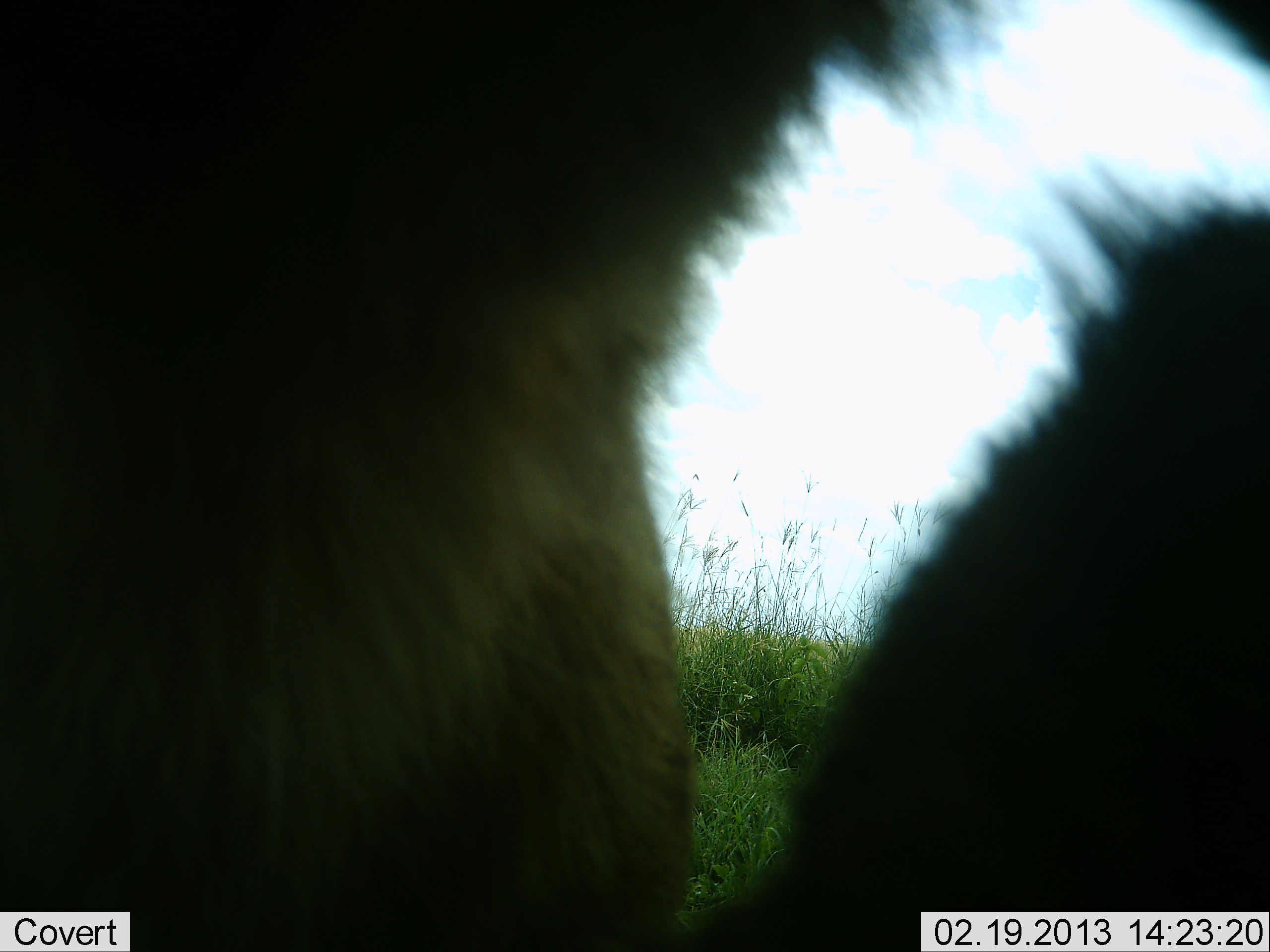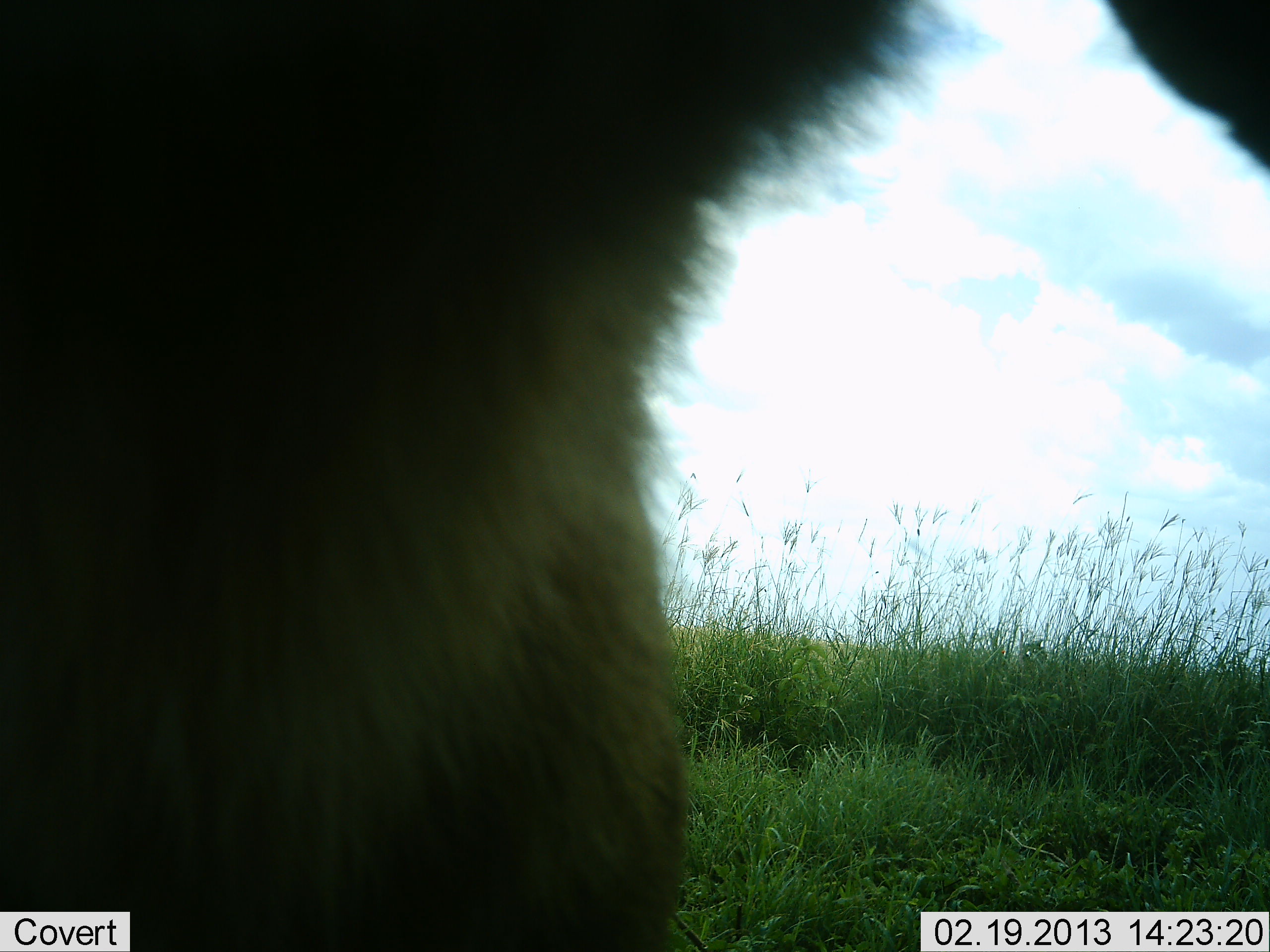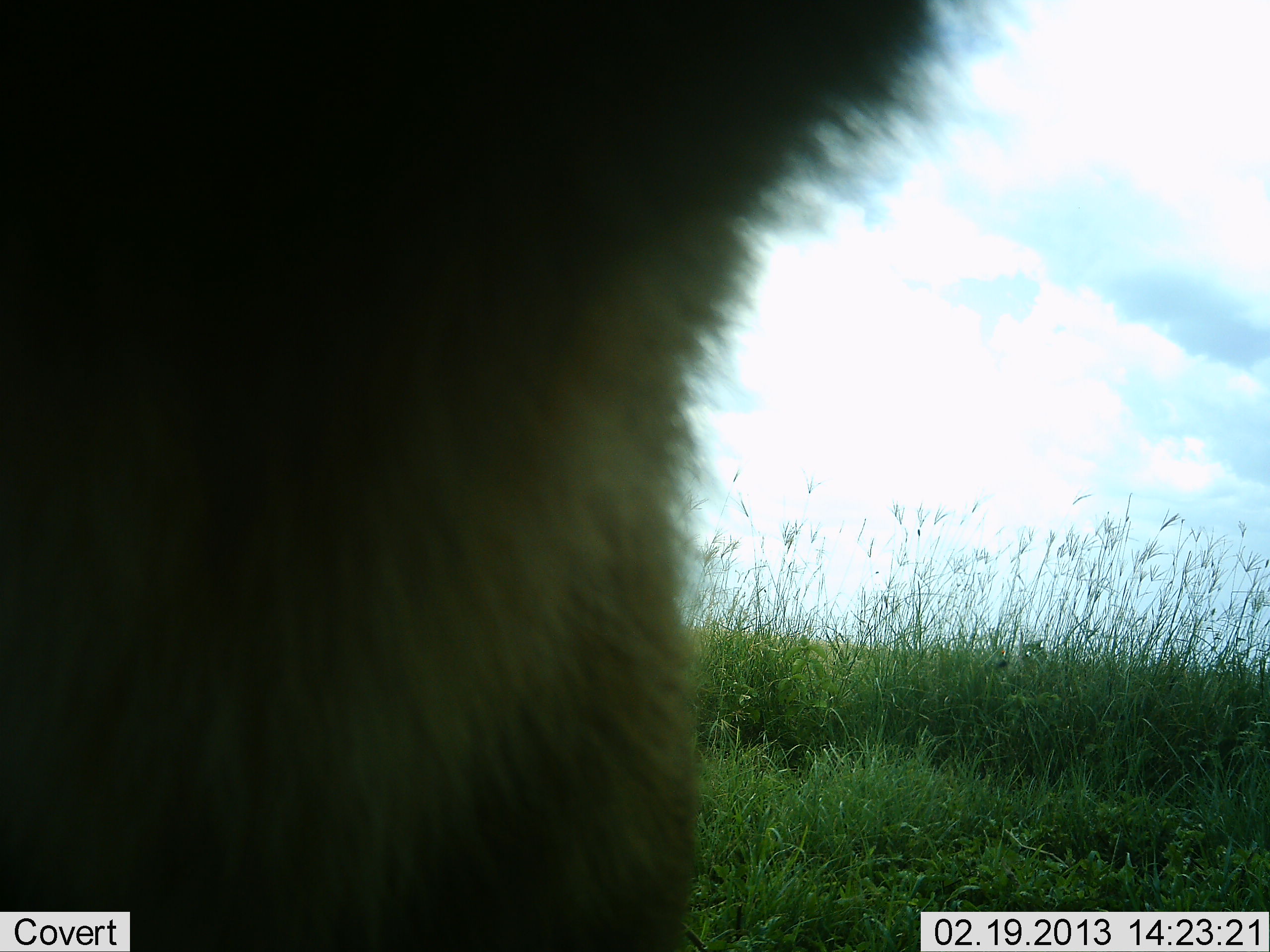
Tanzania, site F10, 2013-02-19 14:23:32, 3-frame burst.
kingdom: Animalia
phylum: Chordata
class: Mammalia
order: Primates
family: Cercopithecidae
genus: Papio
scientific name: Papio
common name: baboon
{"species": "baboon (Papio)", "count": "1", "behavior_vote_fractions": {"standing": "60%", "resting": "20%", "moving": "20%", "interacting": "0%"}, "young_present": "20%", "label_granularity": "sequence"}